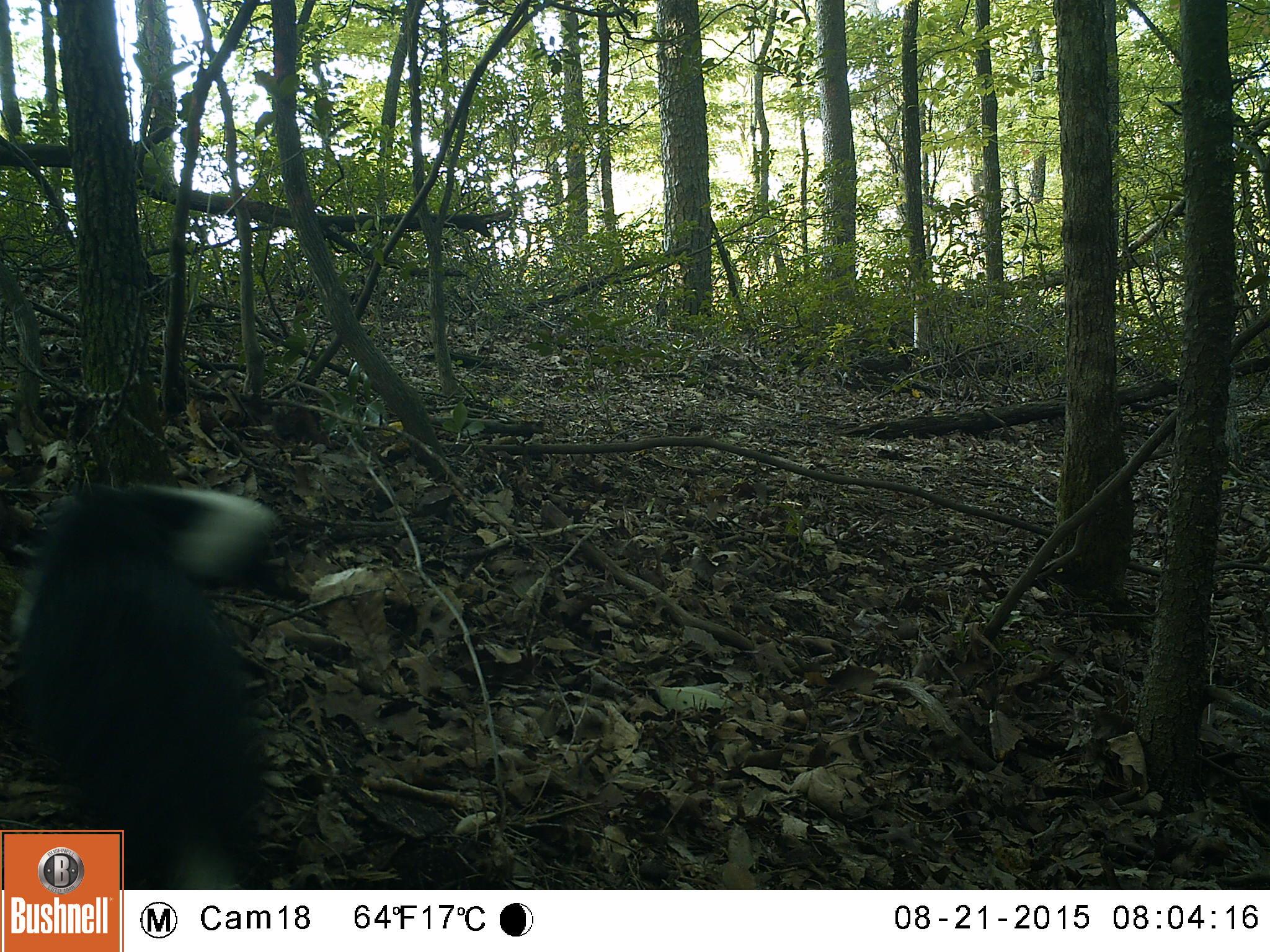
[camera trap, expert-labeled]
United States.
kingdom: Animalia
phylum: Chordata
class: Mammalia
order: Carnivora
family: Mephitidae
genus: Mephitis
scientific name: Mephitis mephitis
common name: striped skunk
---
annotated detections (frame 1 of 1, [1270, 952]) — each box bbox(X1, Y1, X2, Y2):
Striped Skunk: bbox(0, 482, 298, 903)